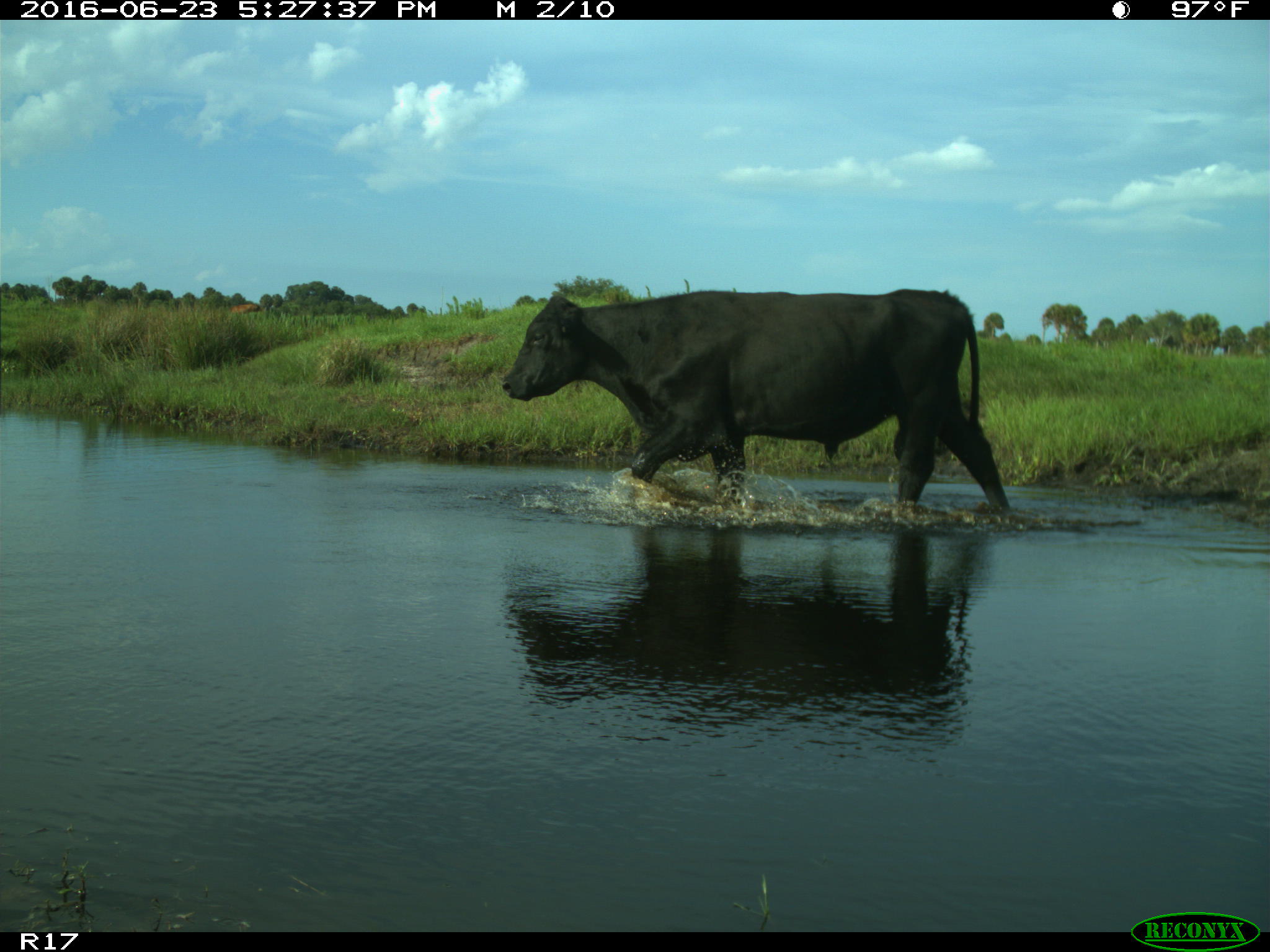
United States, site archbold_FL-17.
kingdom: Animalia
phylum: Chordata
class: Mammalia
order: Artiodactyla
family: Bovidae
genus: Bos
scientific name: Bos taurus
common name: domestic cow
Bos taurus (domestic cow).